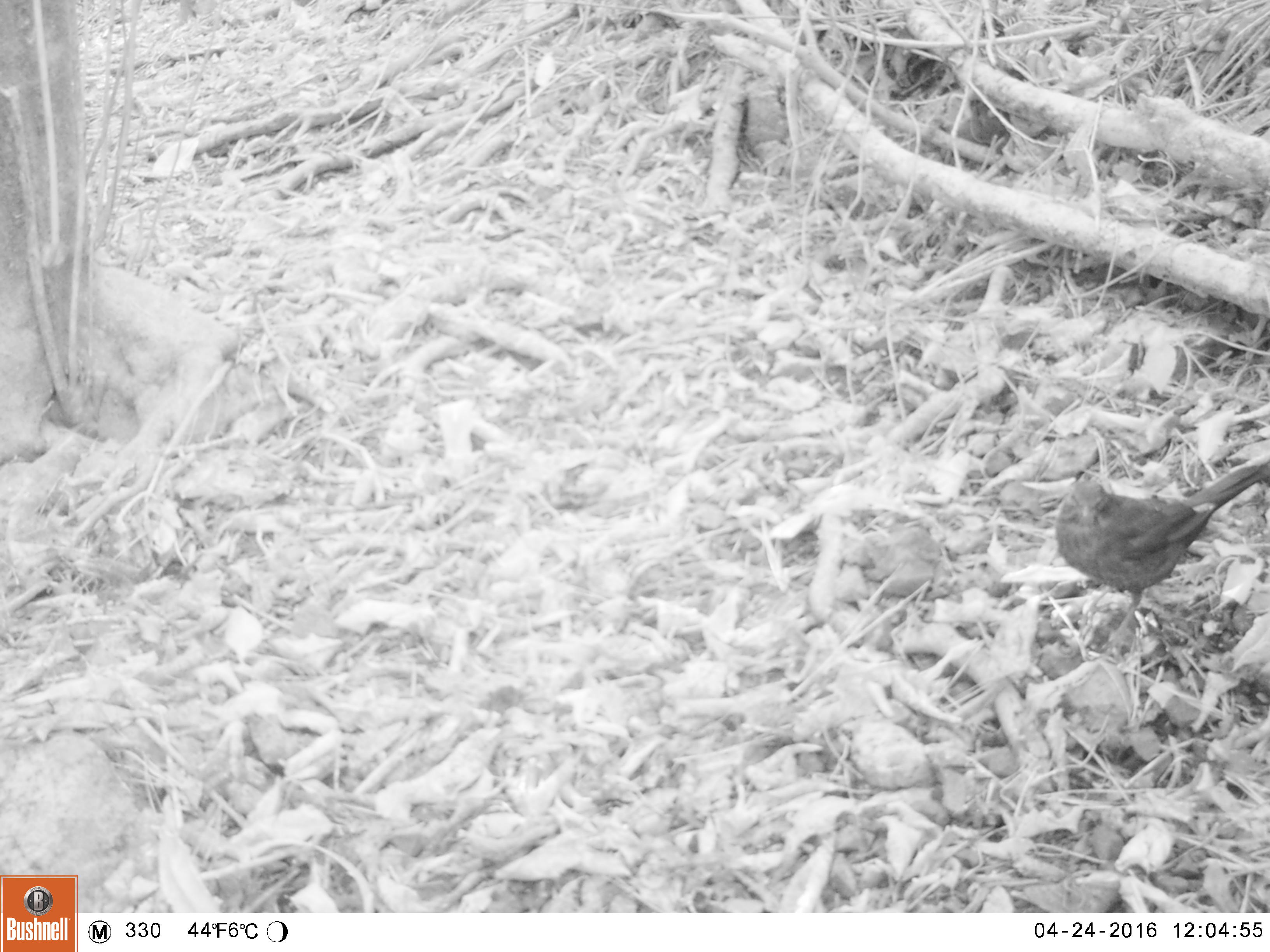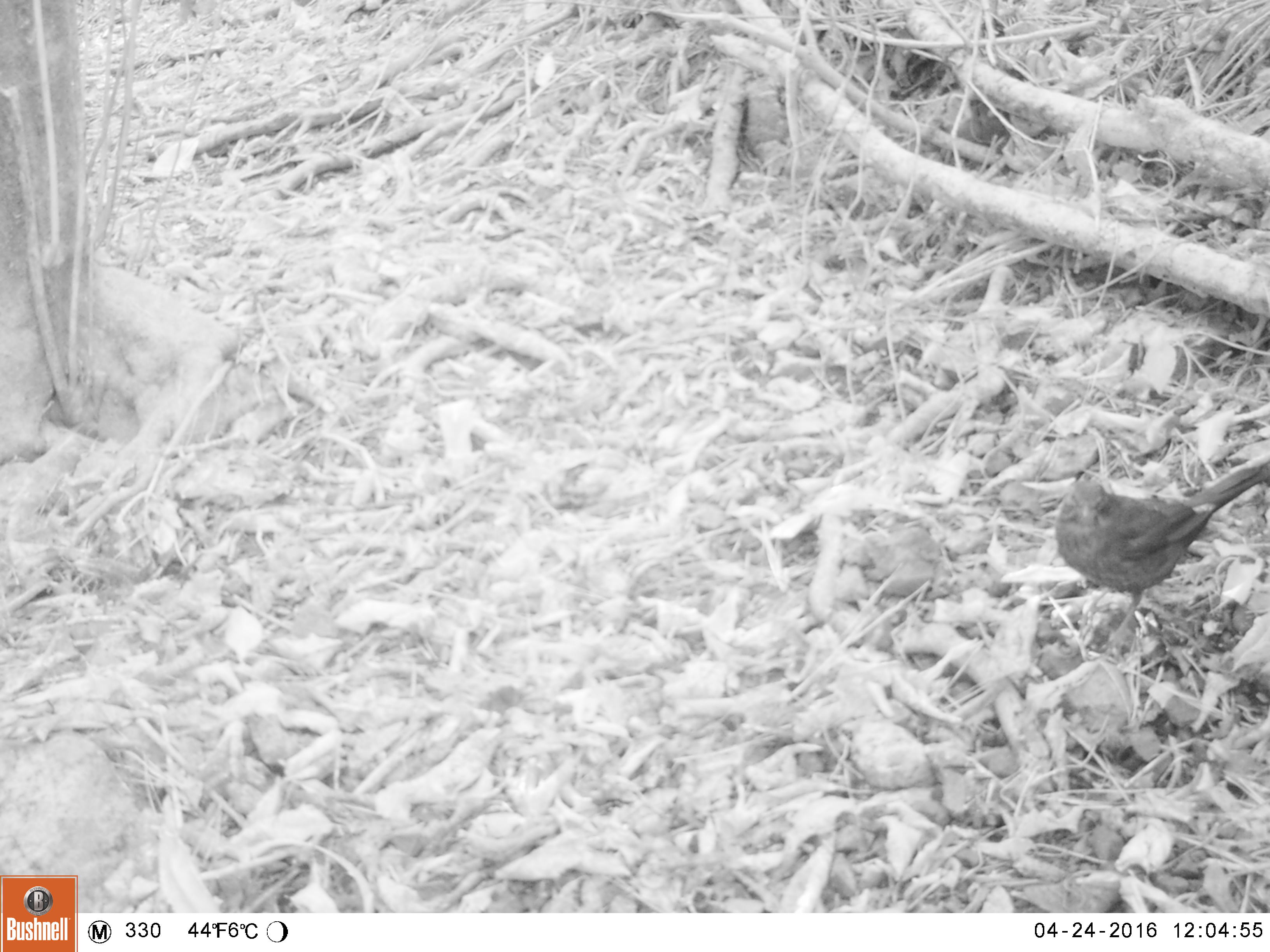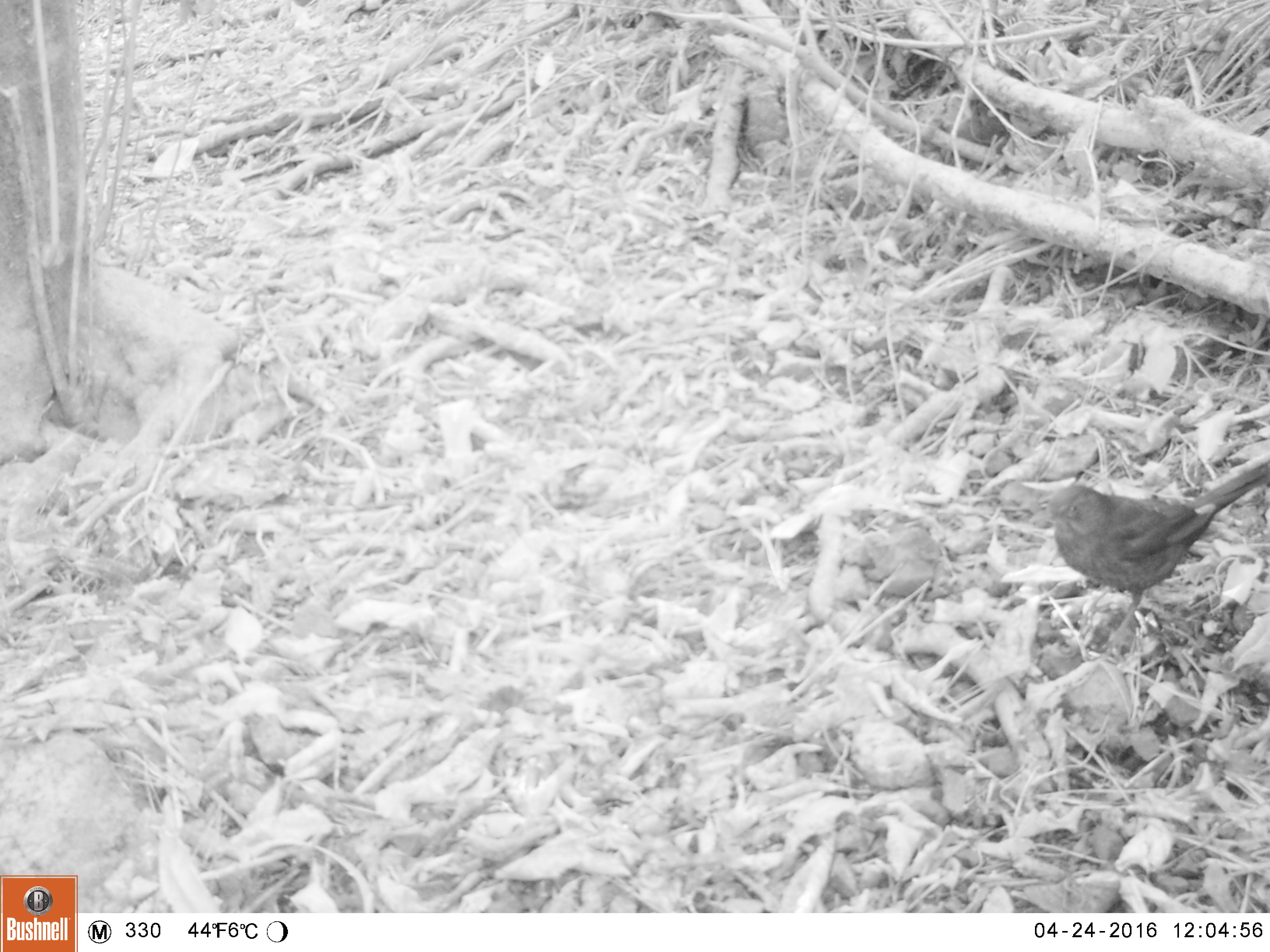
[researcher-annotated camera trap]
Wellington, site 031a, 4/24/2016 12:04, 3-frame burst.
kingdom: Animalia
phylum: Chordata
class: Aves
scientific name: Aves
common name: bird